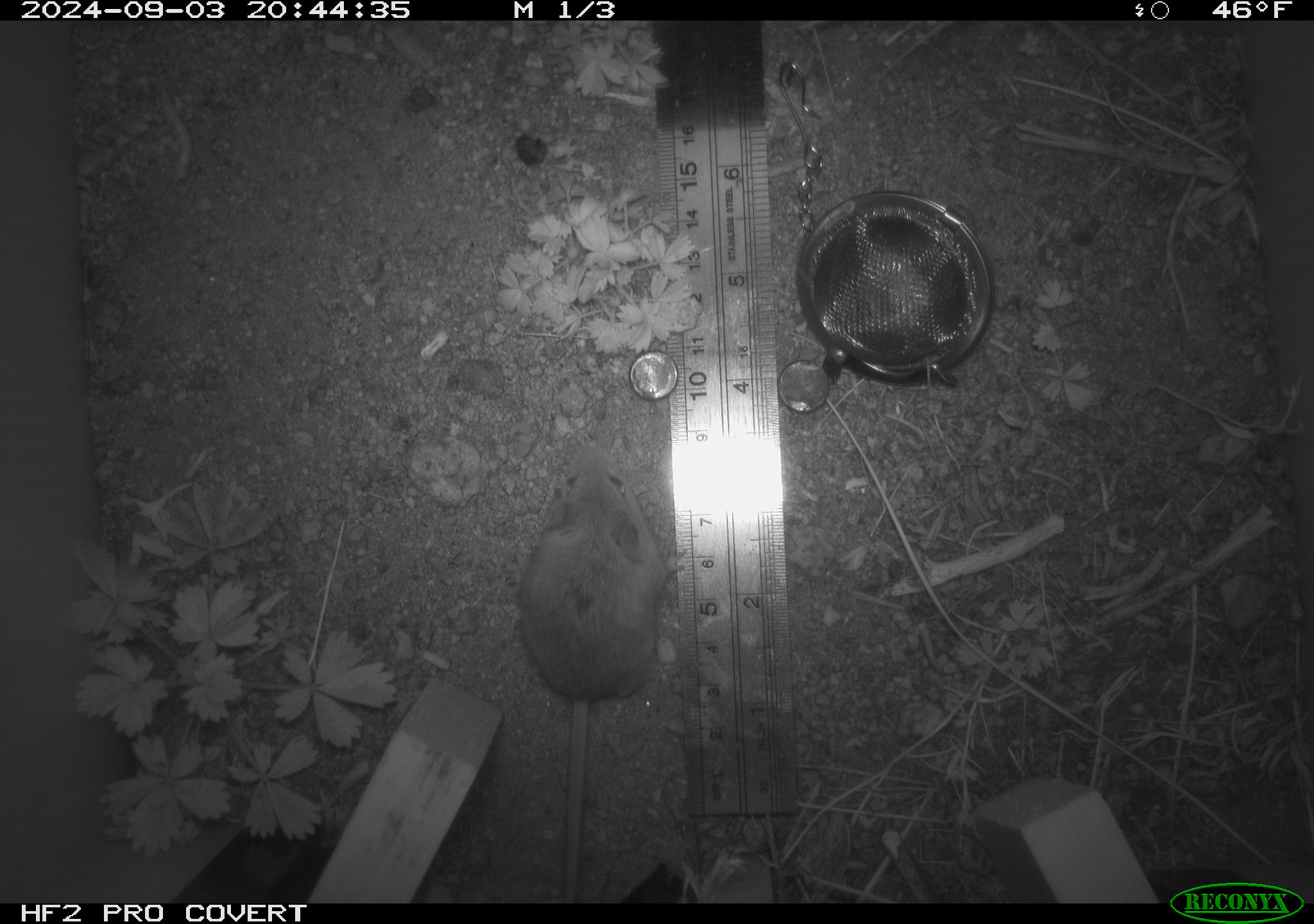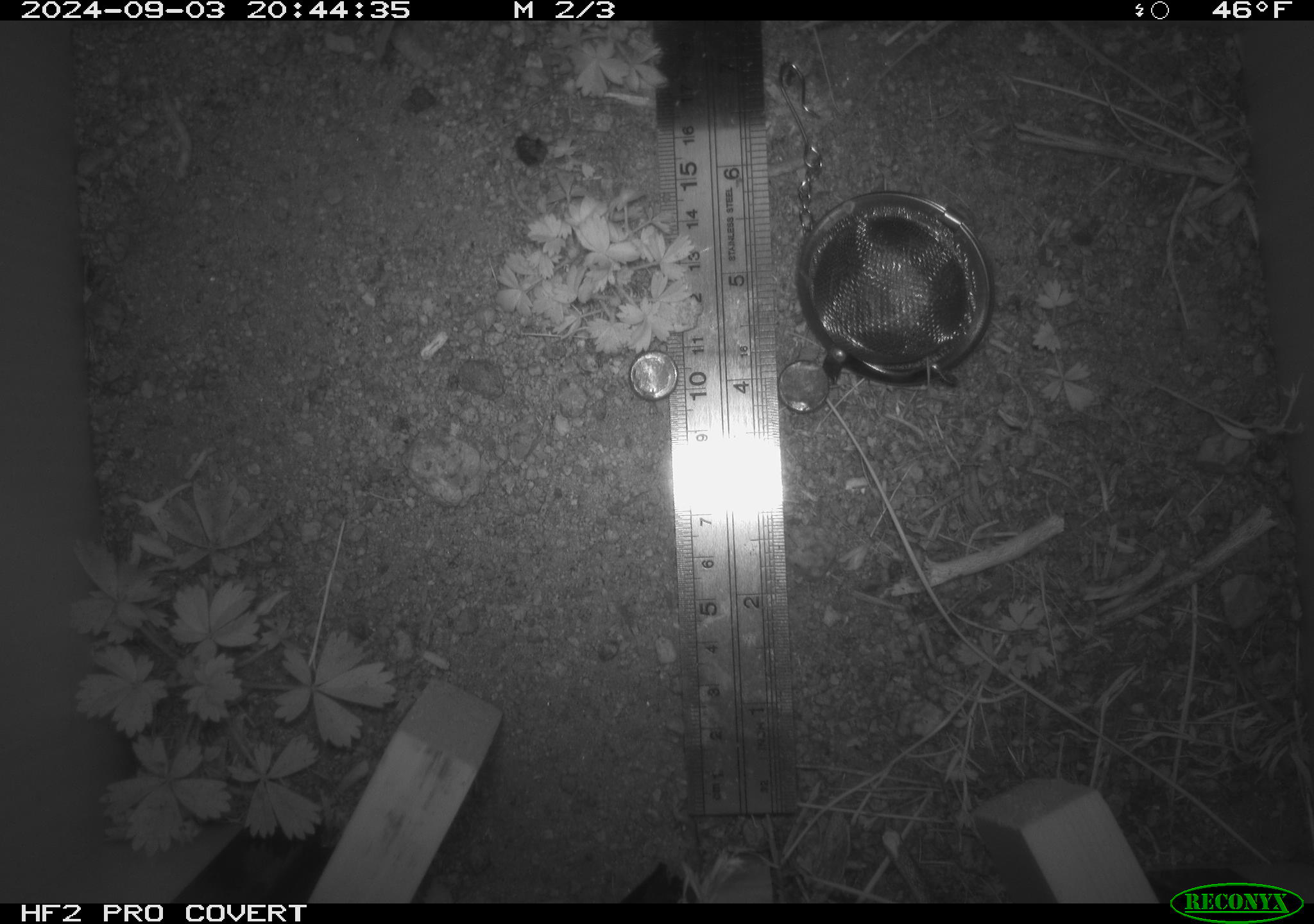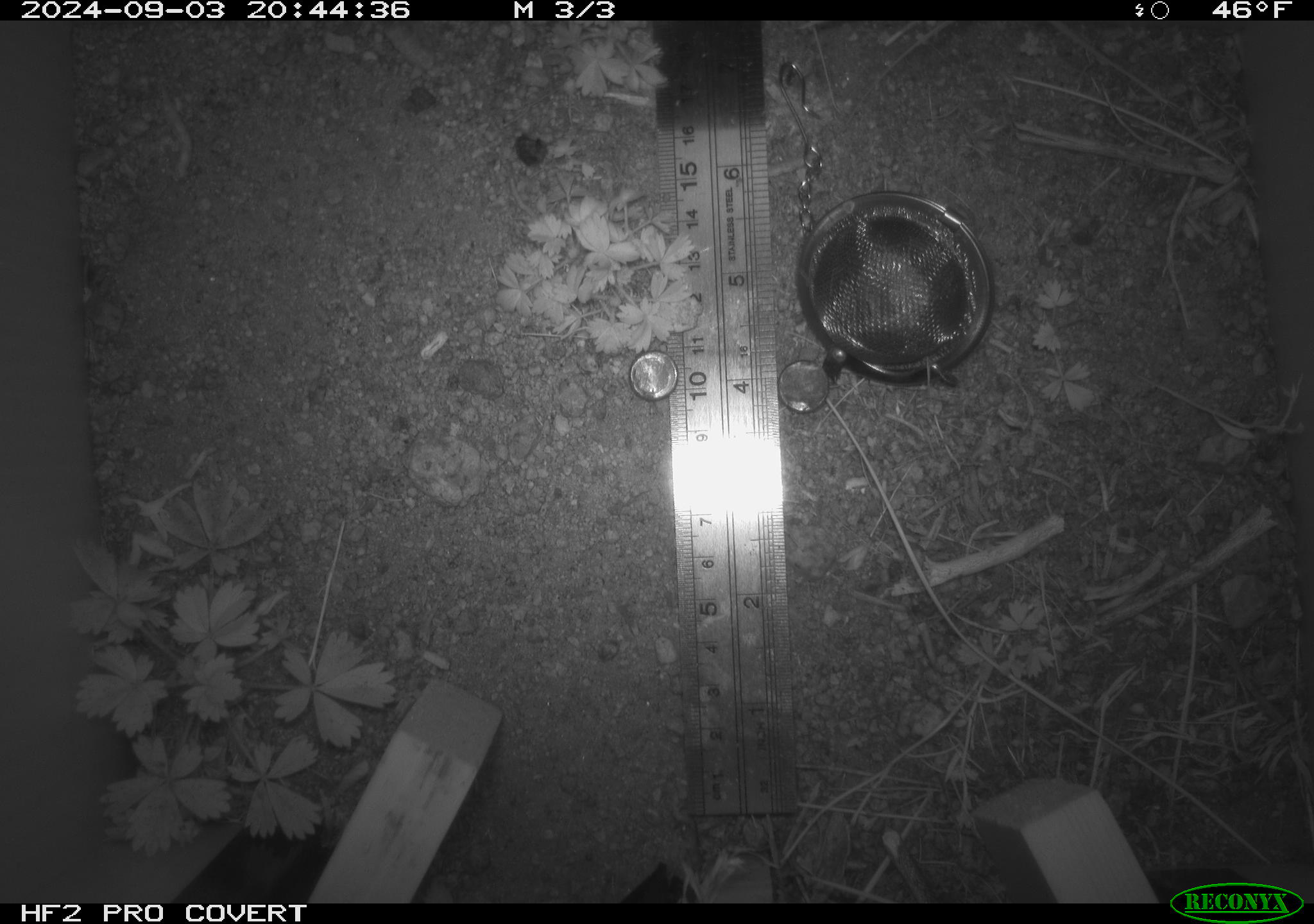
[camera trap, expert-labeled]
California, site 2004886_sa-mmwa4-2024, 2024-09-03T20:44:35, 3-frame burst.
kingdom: Animalia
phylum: Chordata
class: Mammalia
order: Rodentia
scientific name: Rodentia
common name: mouse species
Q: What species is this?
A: Mouse species (Rodentia).